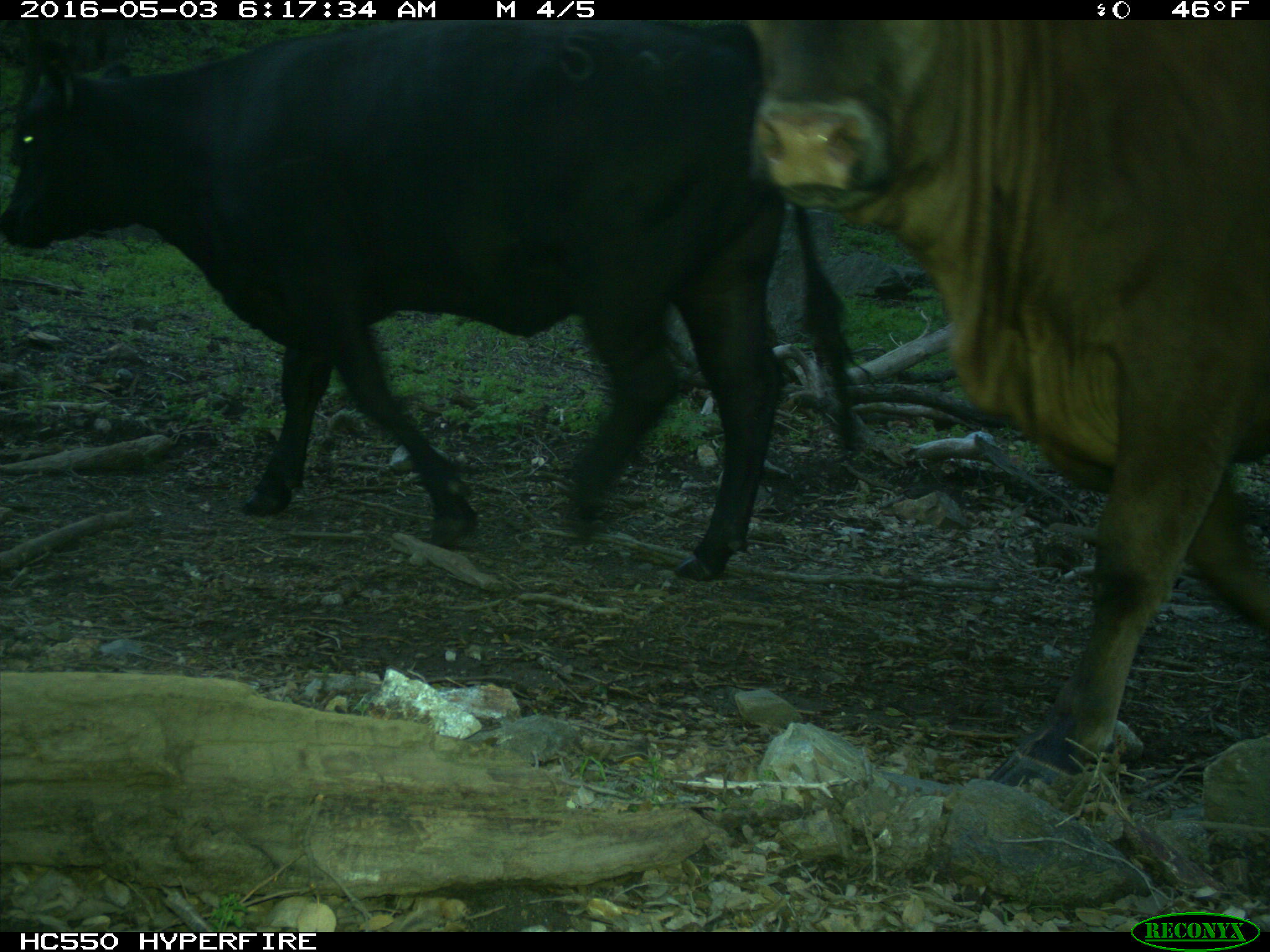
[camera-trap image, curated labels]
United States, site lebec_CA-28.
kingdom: Animalia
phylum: Chordata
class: Mammalia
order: Artiodactyla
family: Bovidae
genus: Bos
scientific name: Bos taurus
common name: domestic cow